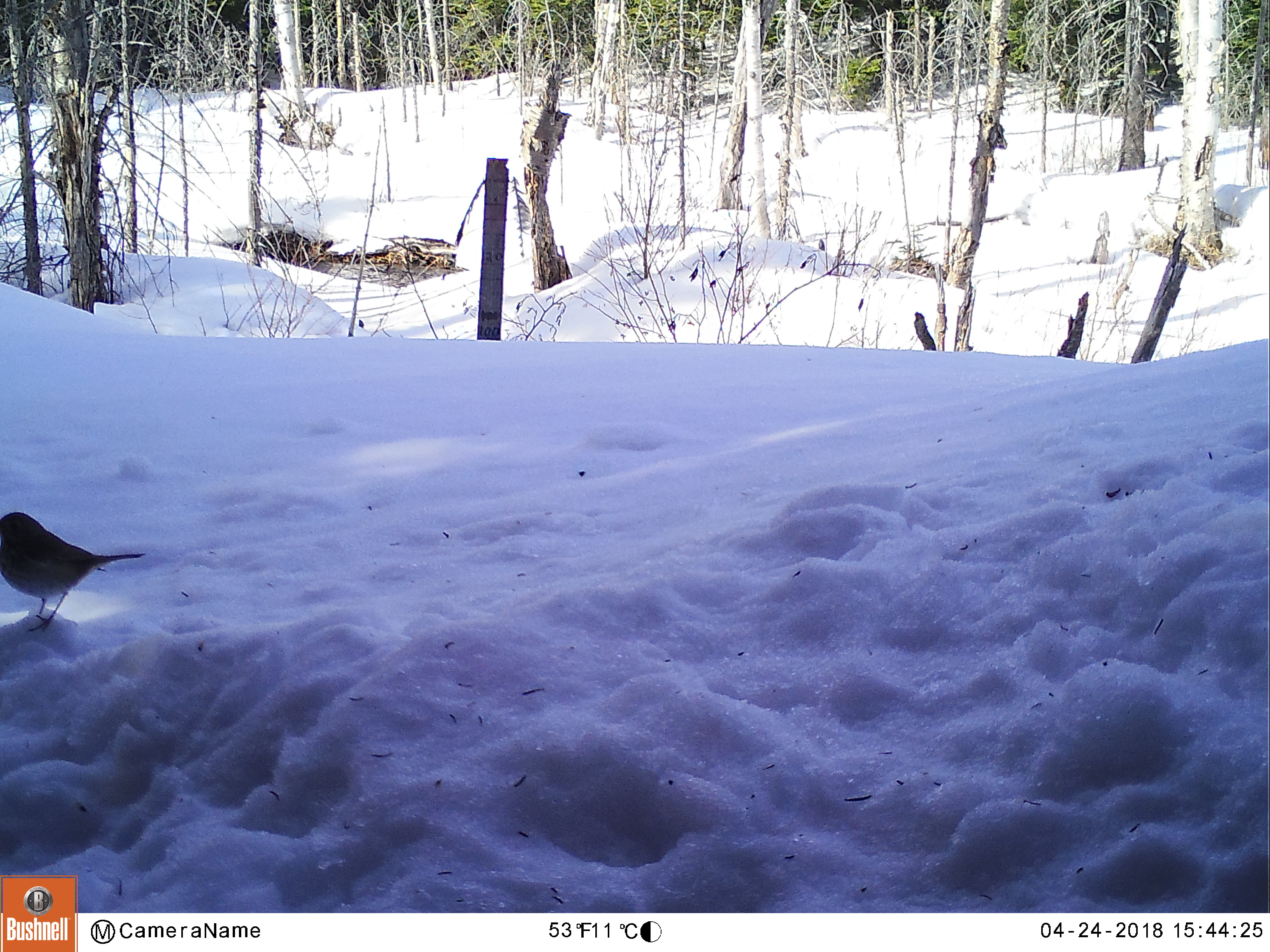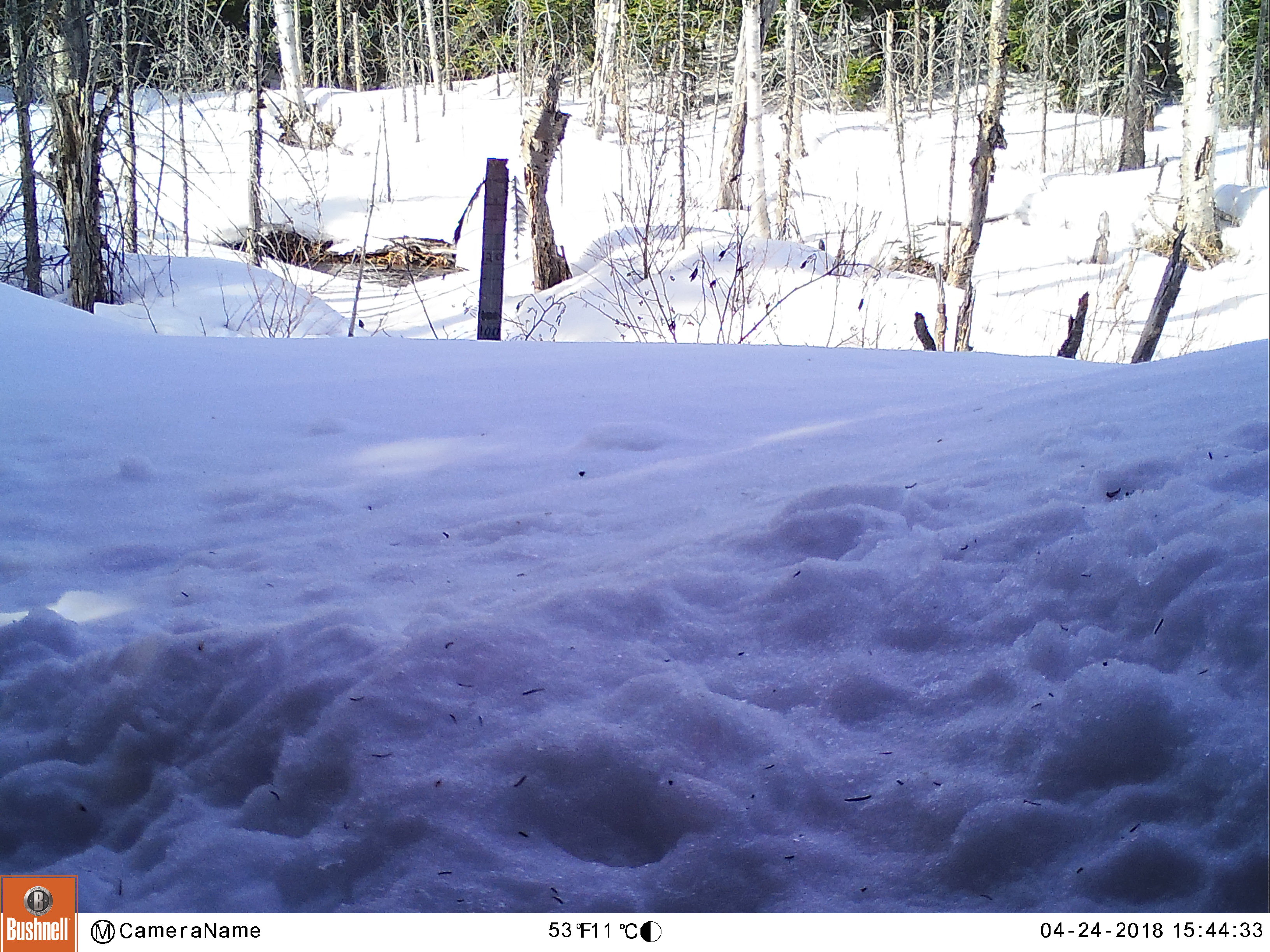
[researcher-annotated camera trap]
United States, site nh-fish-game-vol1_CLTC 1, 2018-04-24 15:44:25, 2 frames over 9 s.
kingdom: Animalia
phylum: Chordata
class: Aves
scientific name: Aves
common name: bird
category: bird sp.